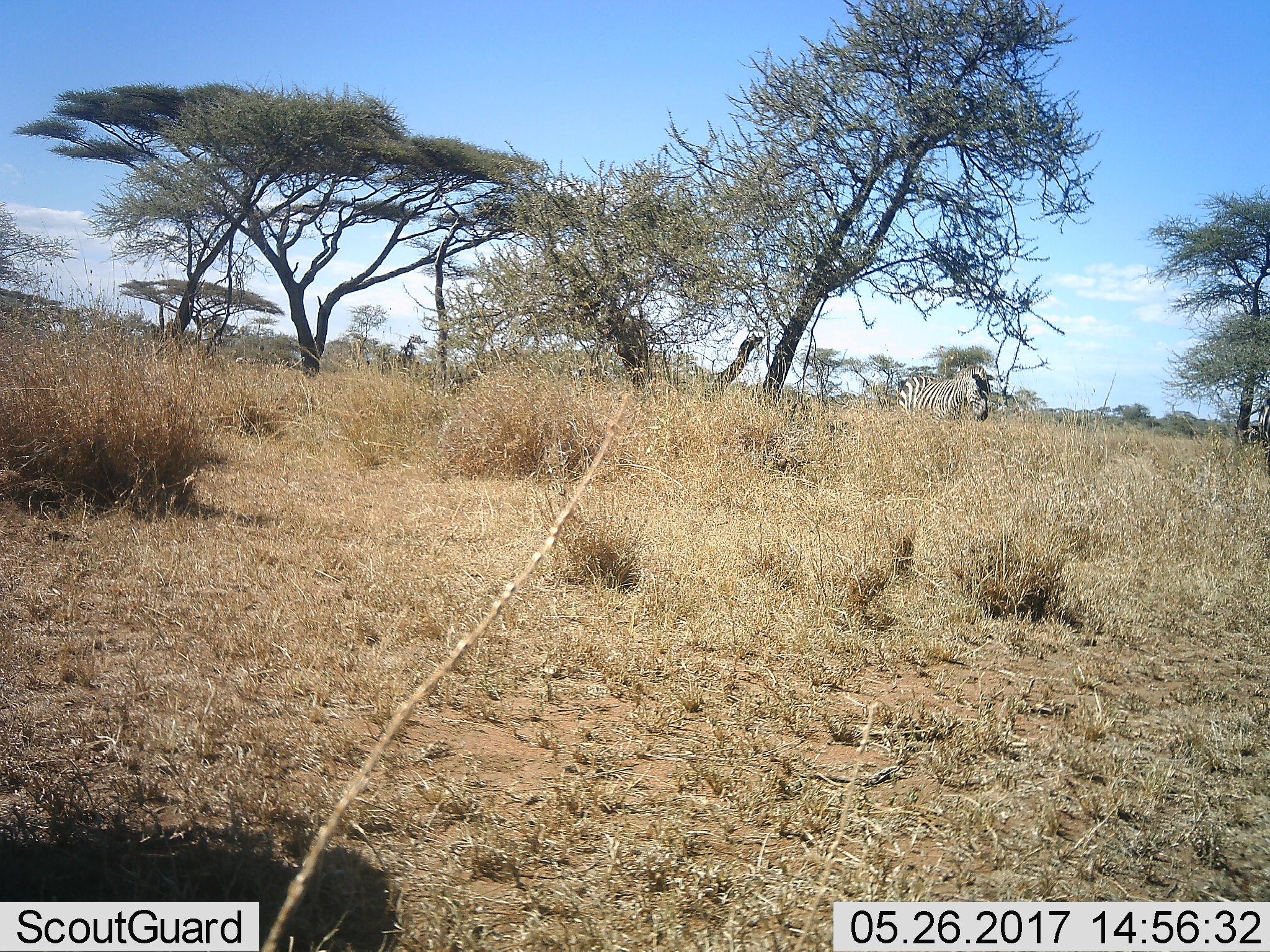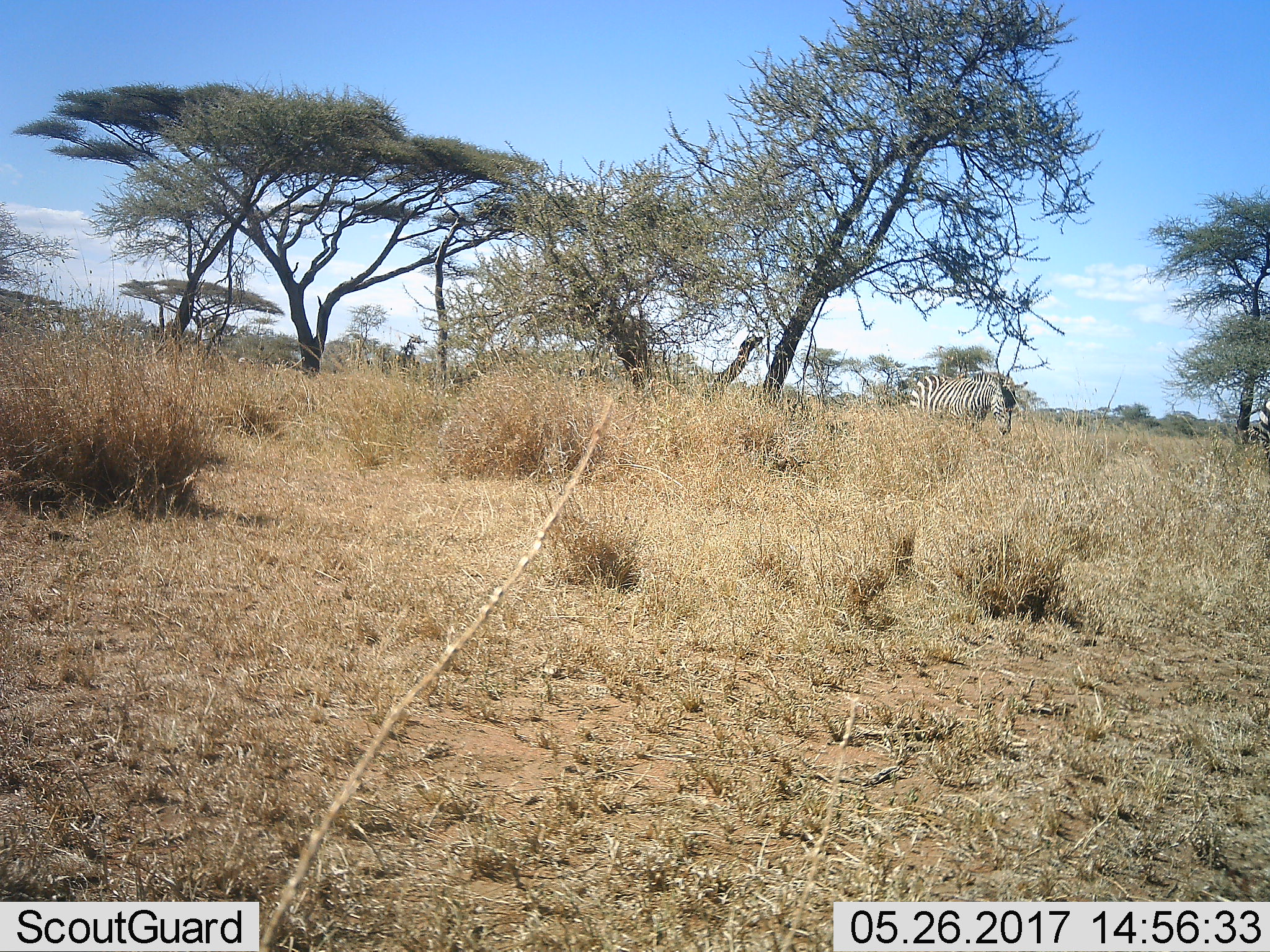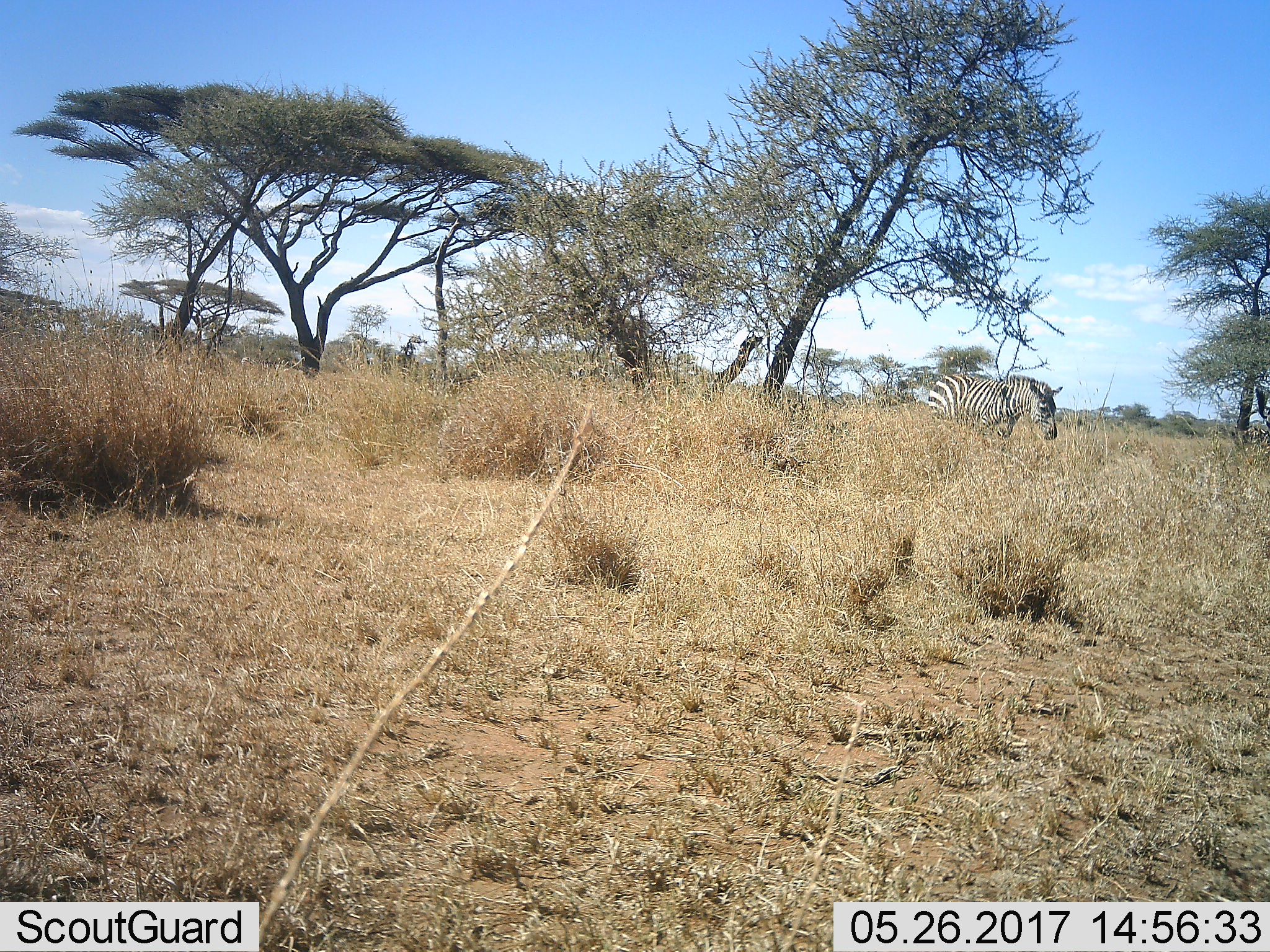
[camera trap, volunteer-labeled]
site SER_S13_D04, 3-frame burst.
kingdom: Animalia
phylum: Chordata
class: Mammalia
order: Perissodactyla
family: Equidae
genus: Equus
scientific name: Equus quagga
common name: plains zebra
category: zebraplains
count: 2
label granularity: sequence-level